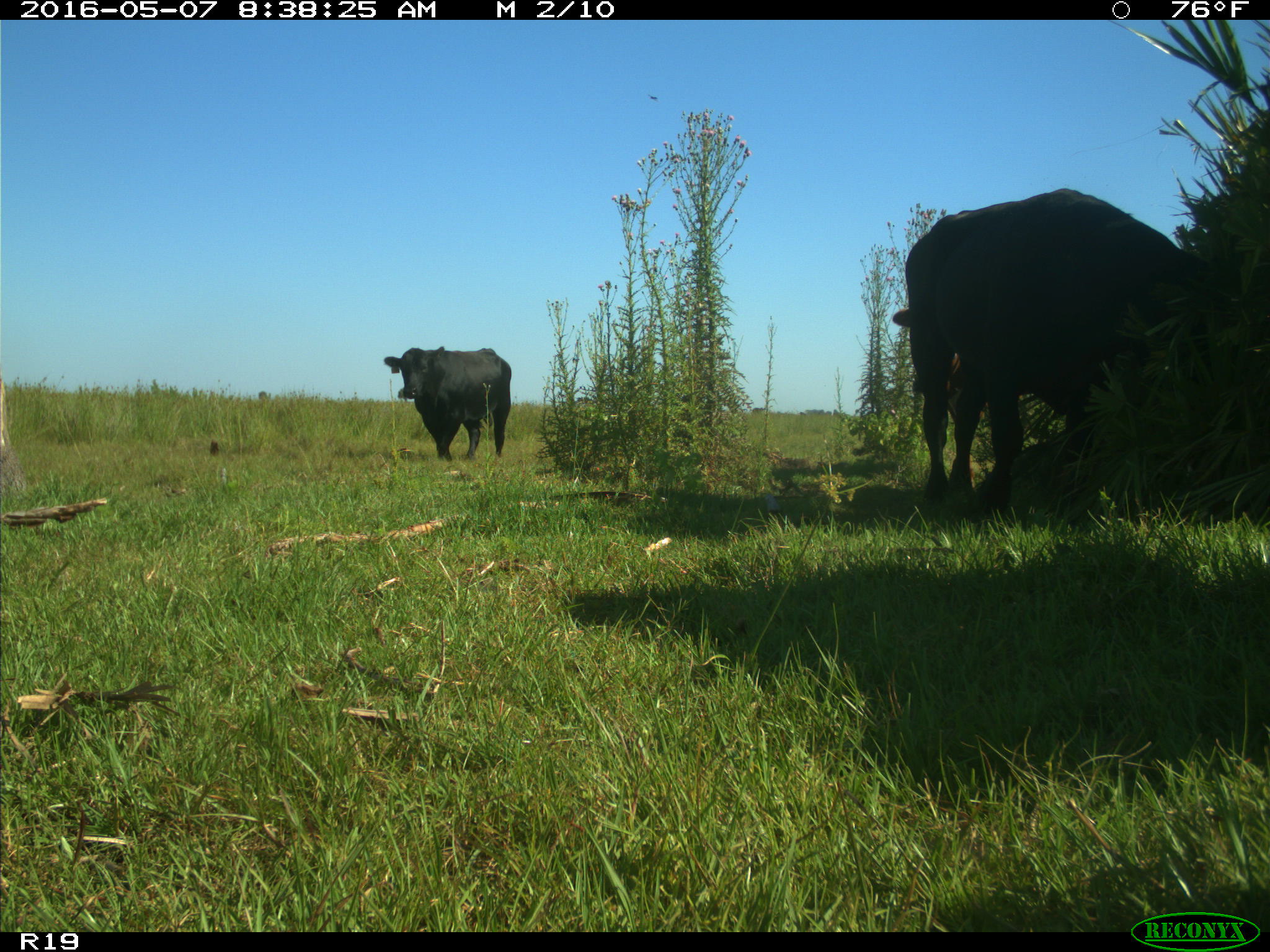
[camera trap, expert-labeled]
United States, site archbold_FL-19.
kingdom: Animalia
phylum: Chordata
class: Mammalia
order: Artiodactyla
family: Bovidae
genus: Bos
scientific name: Bos taurus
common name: domestic cow